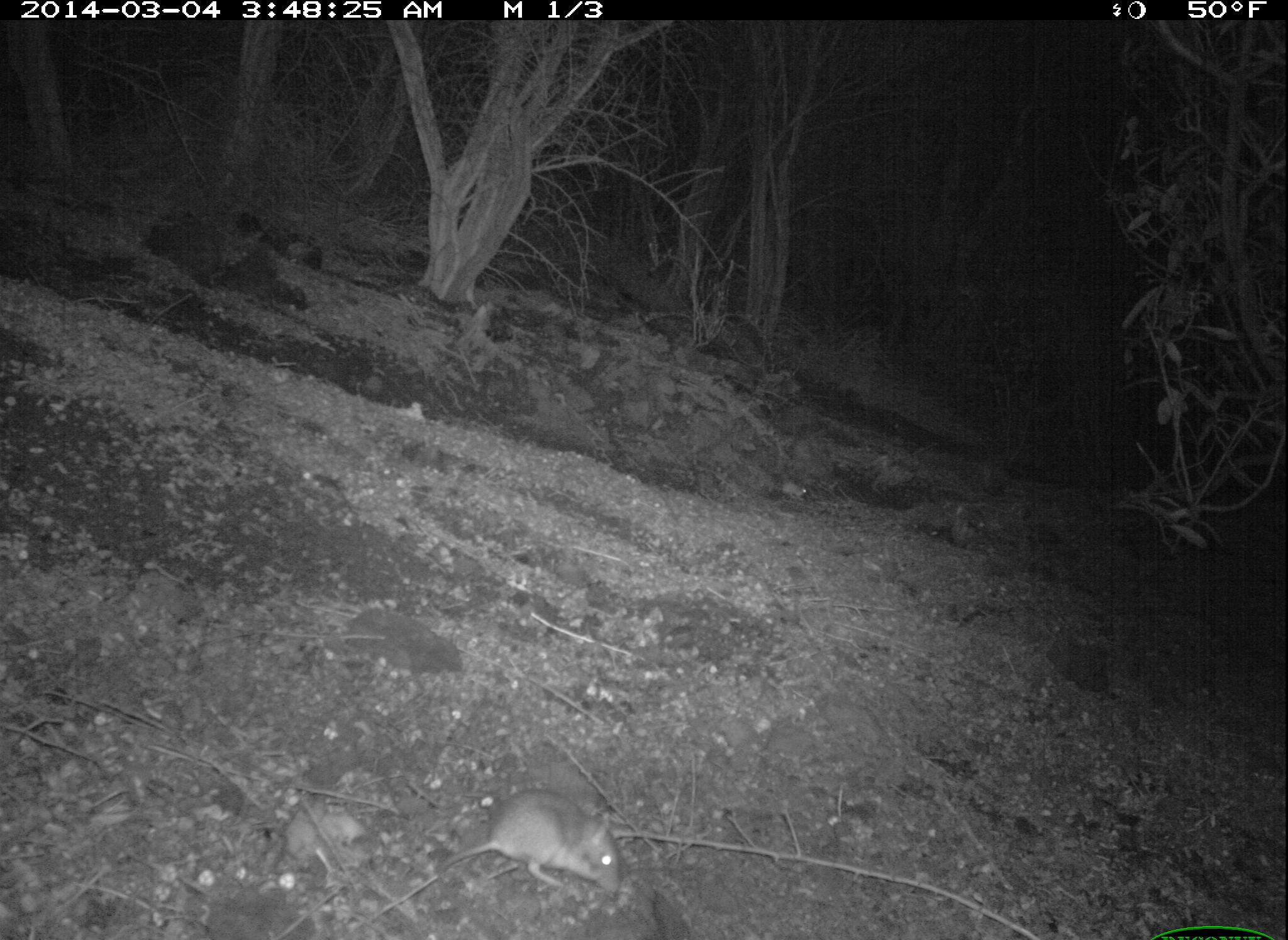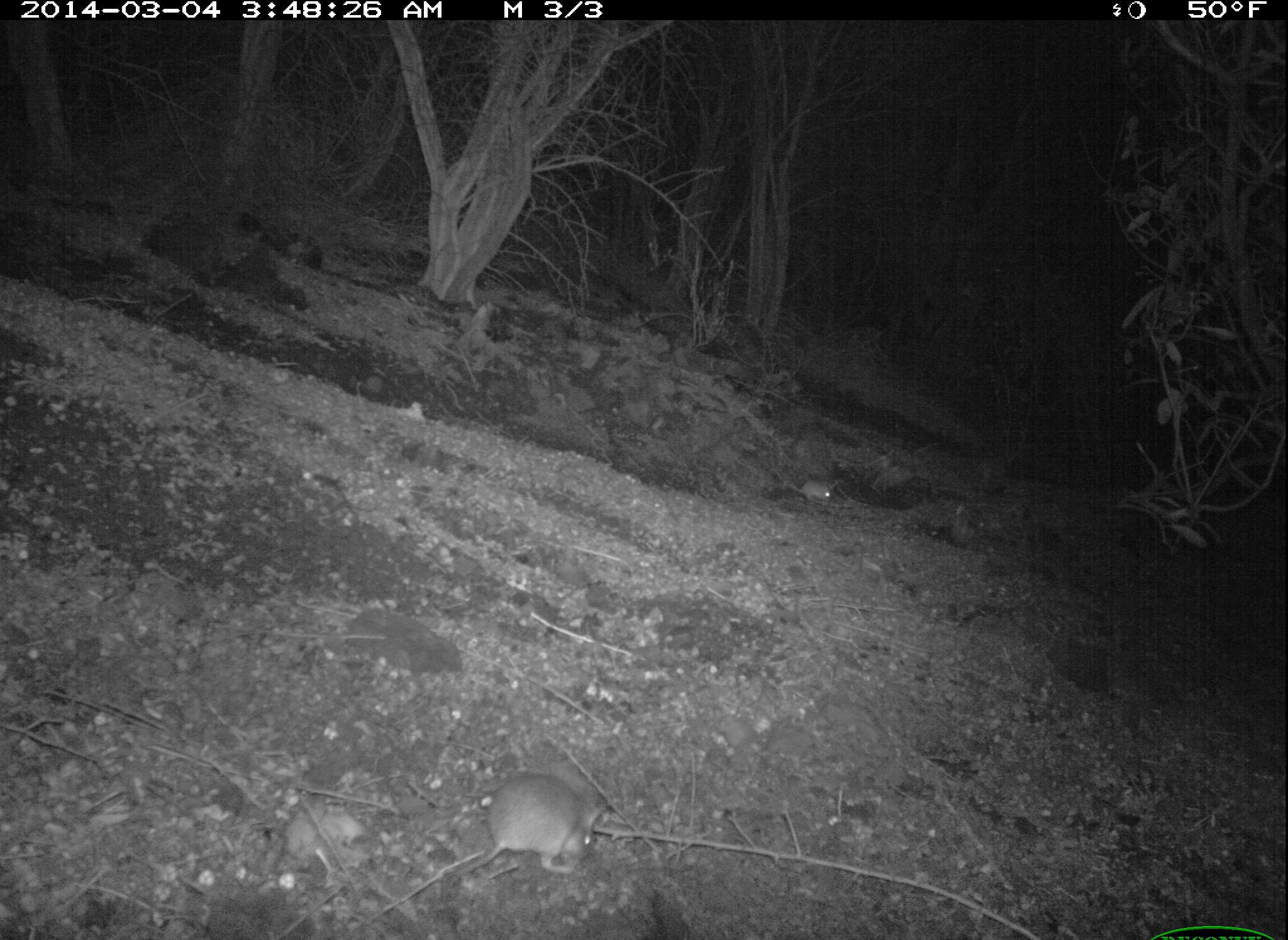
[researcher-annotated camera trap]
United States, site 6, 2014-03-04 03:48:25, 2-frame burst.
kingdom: Animalia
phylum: Chordata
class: Mammalia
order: Rodentia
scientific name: Rodentia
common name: rodent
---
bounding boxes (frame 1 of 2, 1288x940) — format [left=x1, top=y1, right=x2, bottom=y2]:
rodent: [left=431, top=788, right=625, bottom=890]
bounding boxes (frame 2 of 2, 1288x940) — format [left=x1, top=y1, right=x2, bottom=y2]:
rodent: [left=448, top=774, right=608, bottom=874]